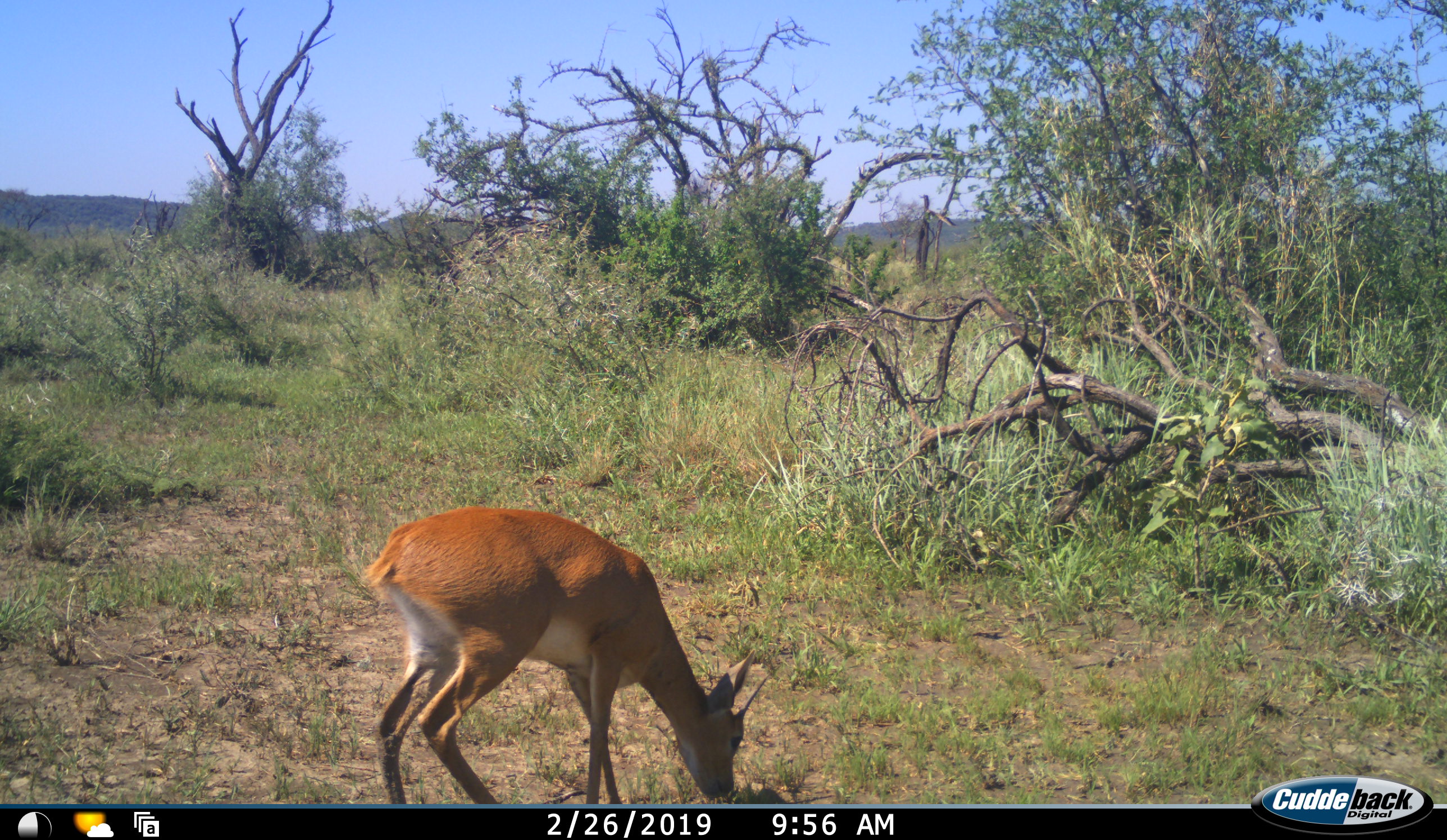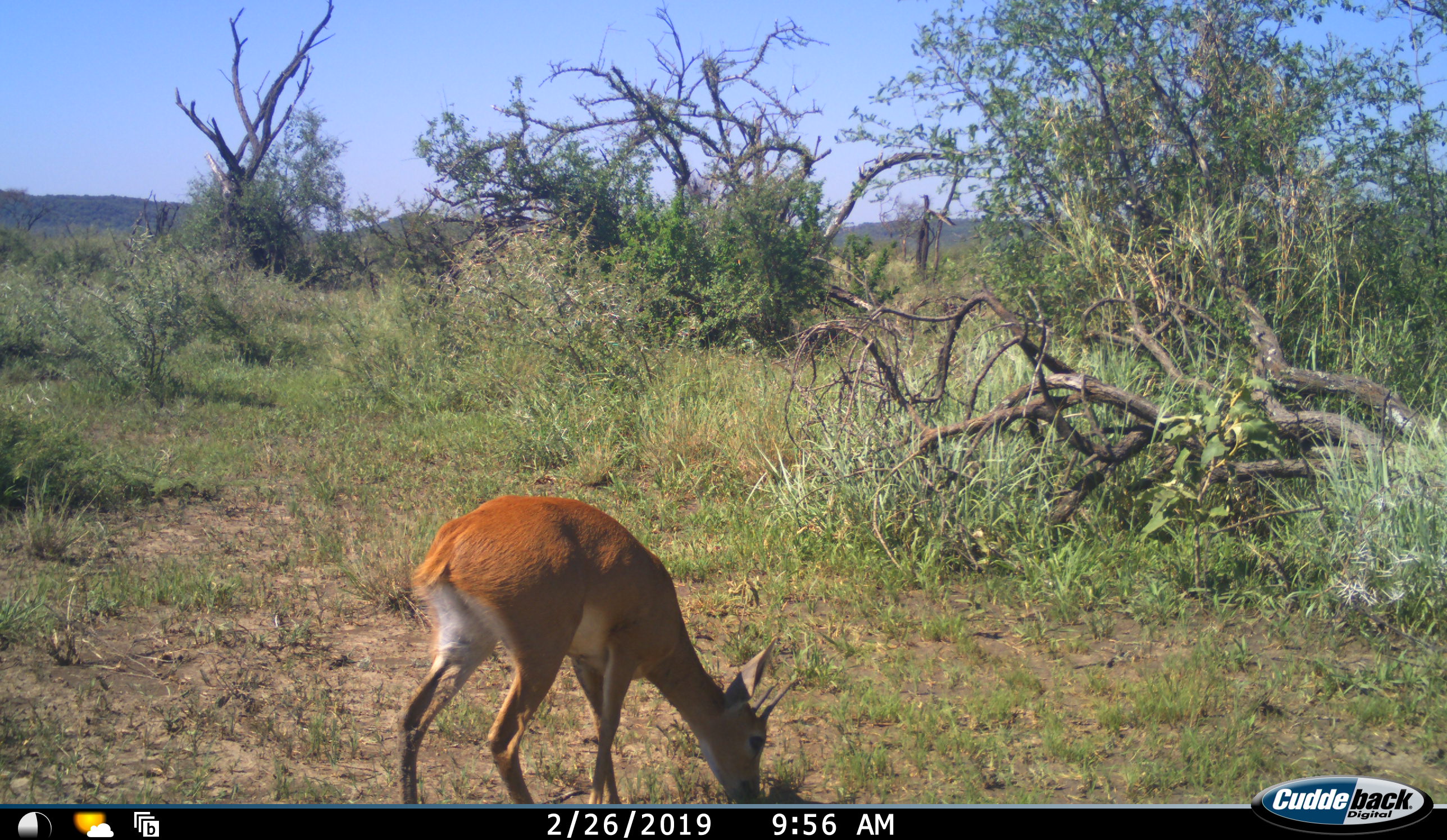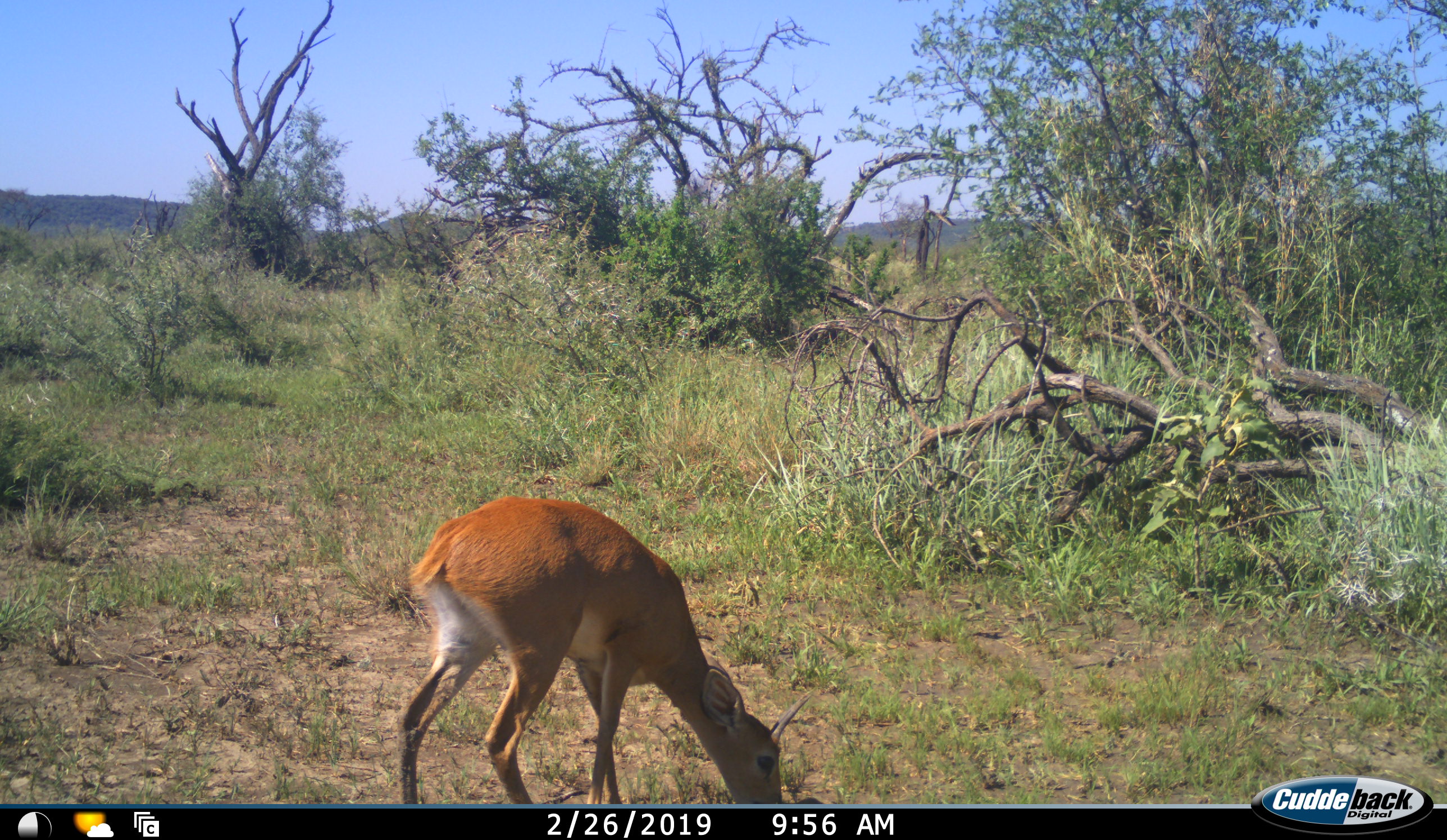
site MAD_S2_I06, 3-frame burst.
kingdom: Animalia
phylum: Chordata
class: Mammalia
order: Artiodactyla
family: Bovidae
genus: Raphicerus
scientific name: Raphicerus campestris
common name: steenbok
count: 1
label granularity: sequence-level